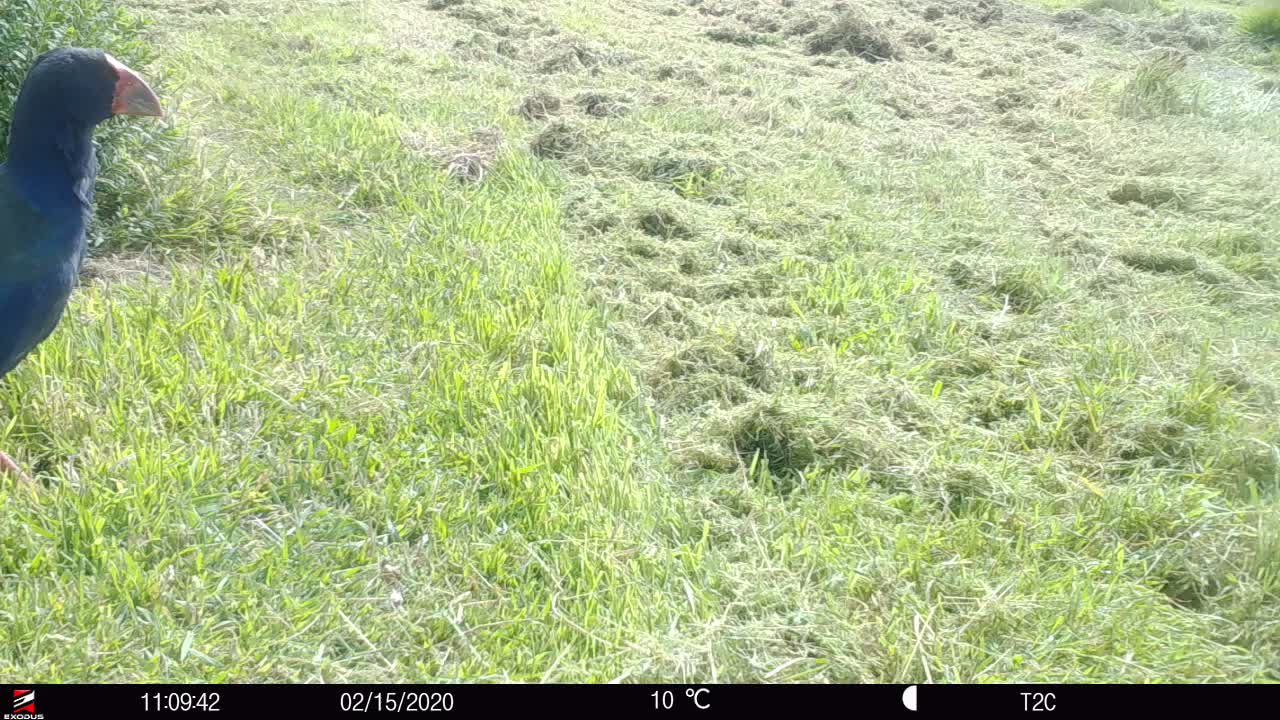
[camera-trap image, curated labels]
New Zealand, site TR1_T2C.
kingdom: Animalia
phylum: Chordata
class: Aves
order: Gruiformes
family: Rallidae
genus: Porphyrio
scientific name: Porphyrio mantelli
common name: takahe